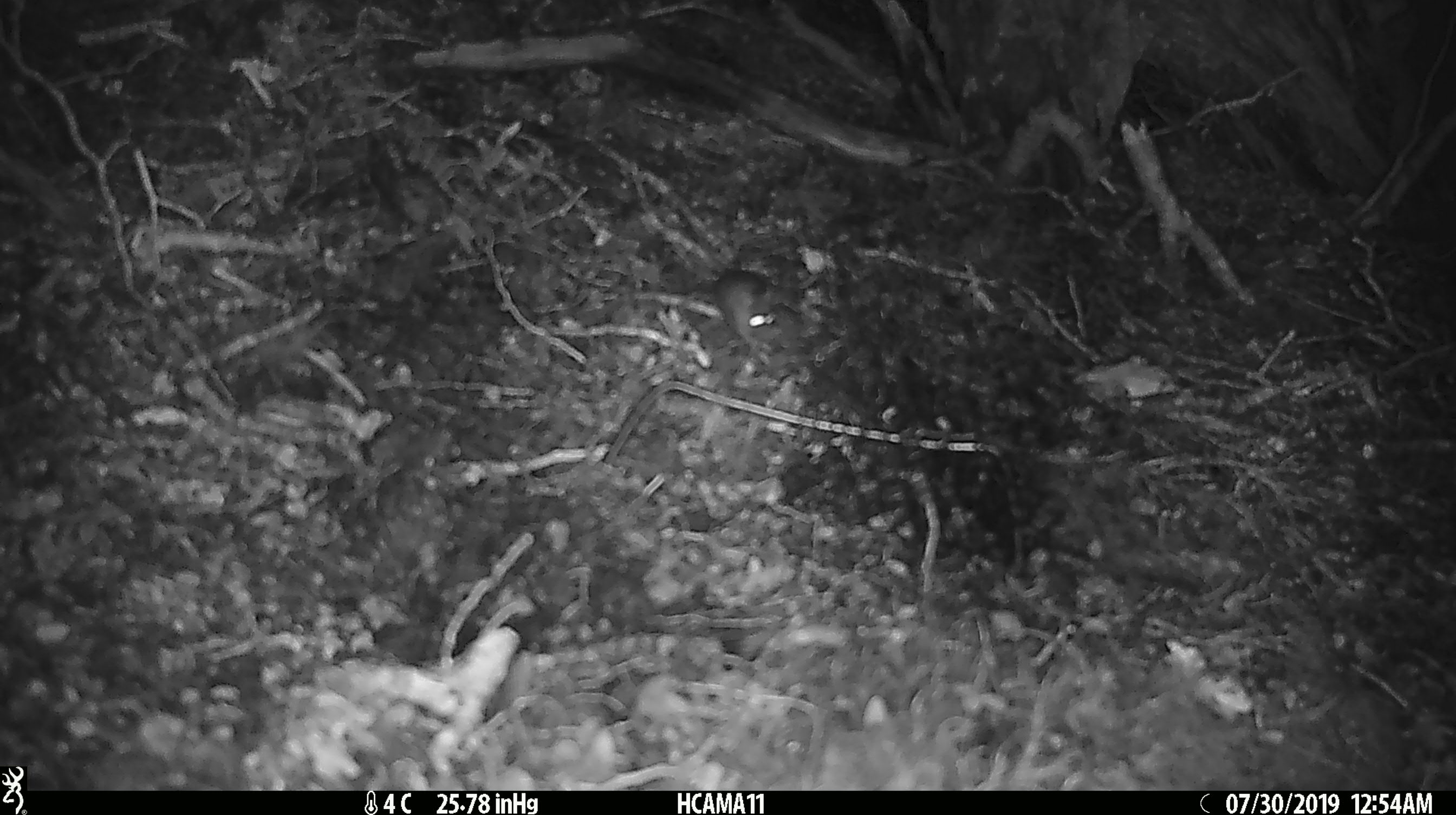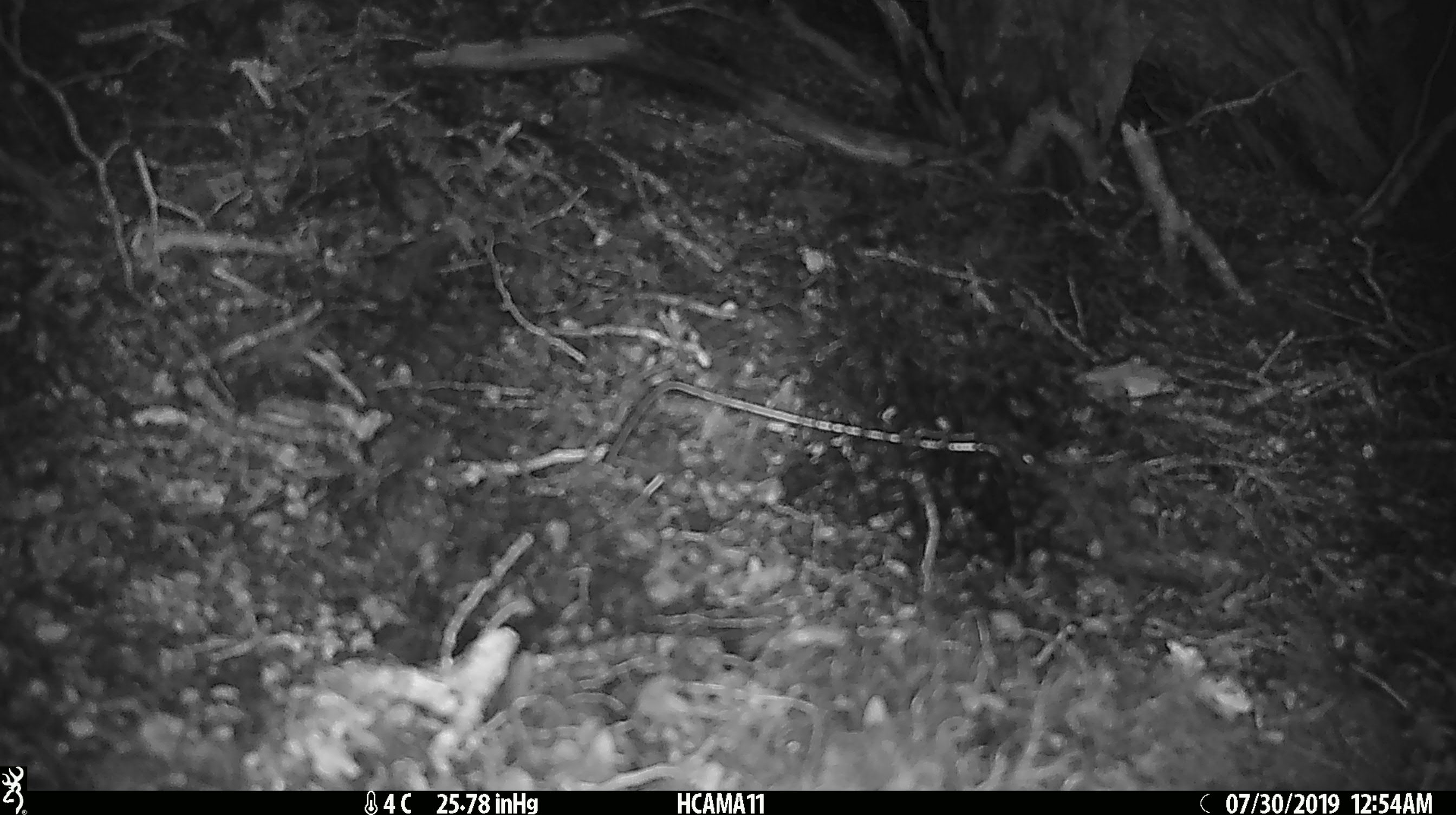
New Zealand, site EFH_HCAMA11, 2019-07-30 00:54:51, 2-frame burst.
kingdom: Animalia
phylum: Chordata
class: Mammalia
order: Rodentia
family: Muridae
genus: Mus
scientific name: Mus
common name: mouse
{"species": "mouse (Mus)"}